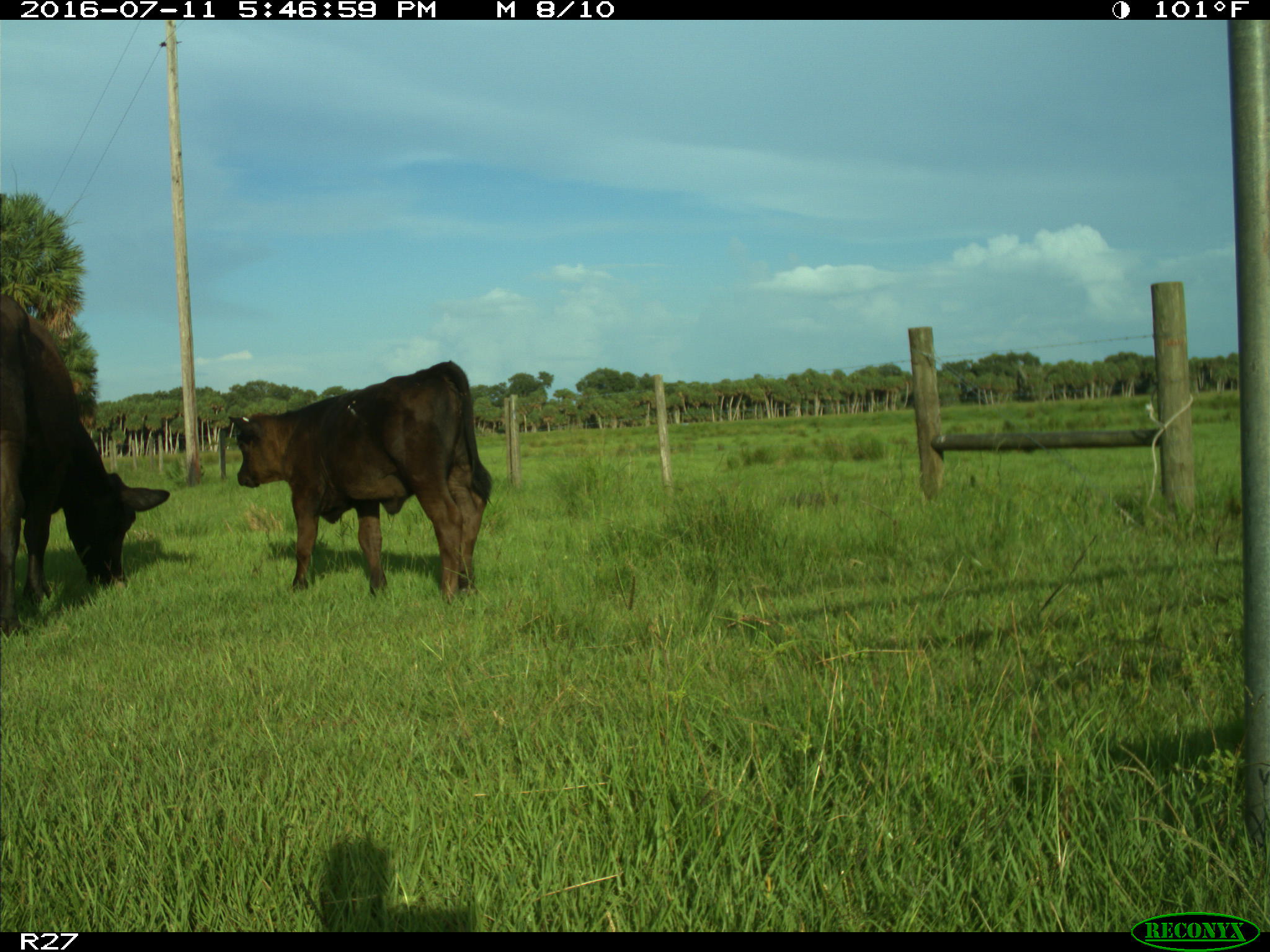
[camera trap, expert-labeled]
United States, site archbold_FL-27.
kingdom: Animalia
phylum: Chordata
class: Mammalia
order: Artiodactyla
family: Bovidae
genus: Bos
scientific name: Bos taurus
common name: domestic cow